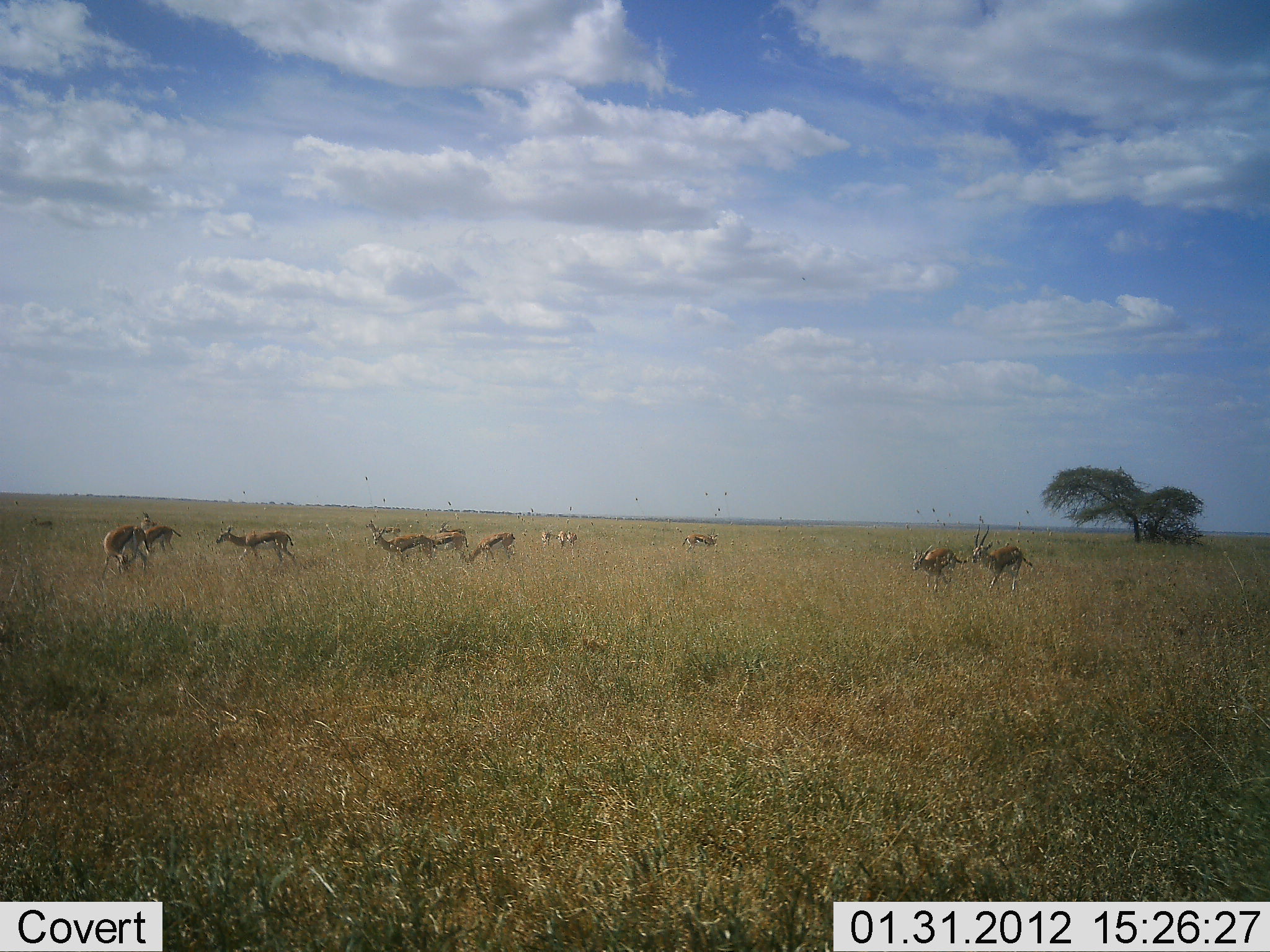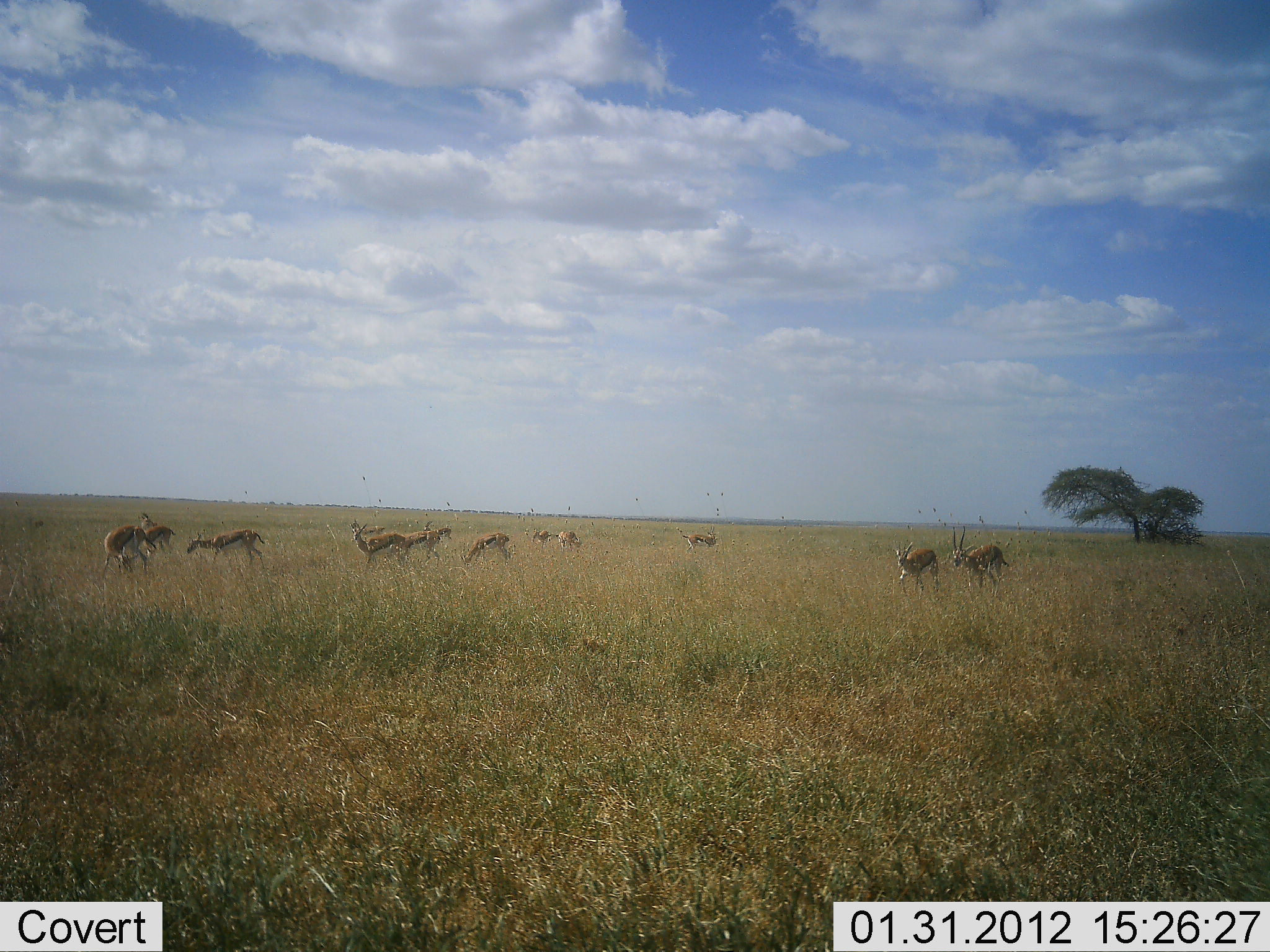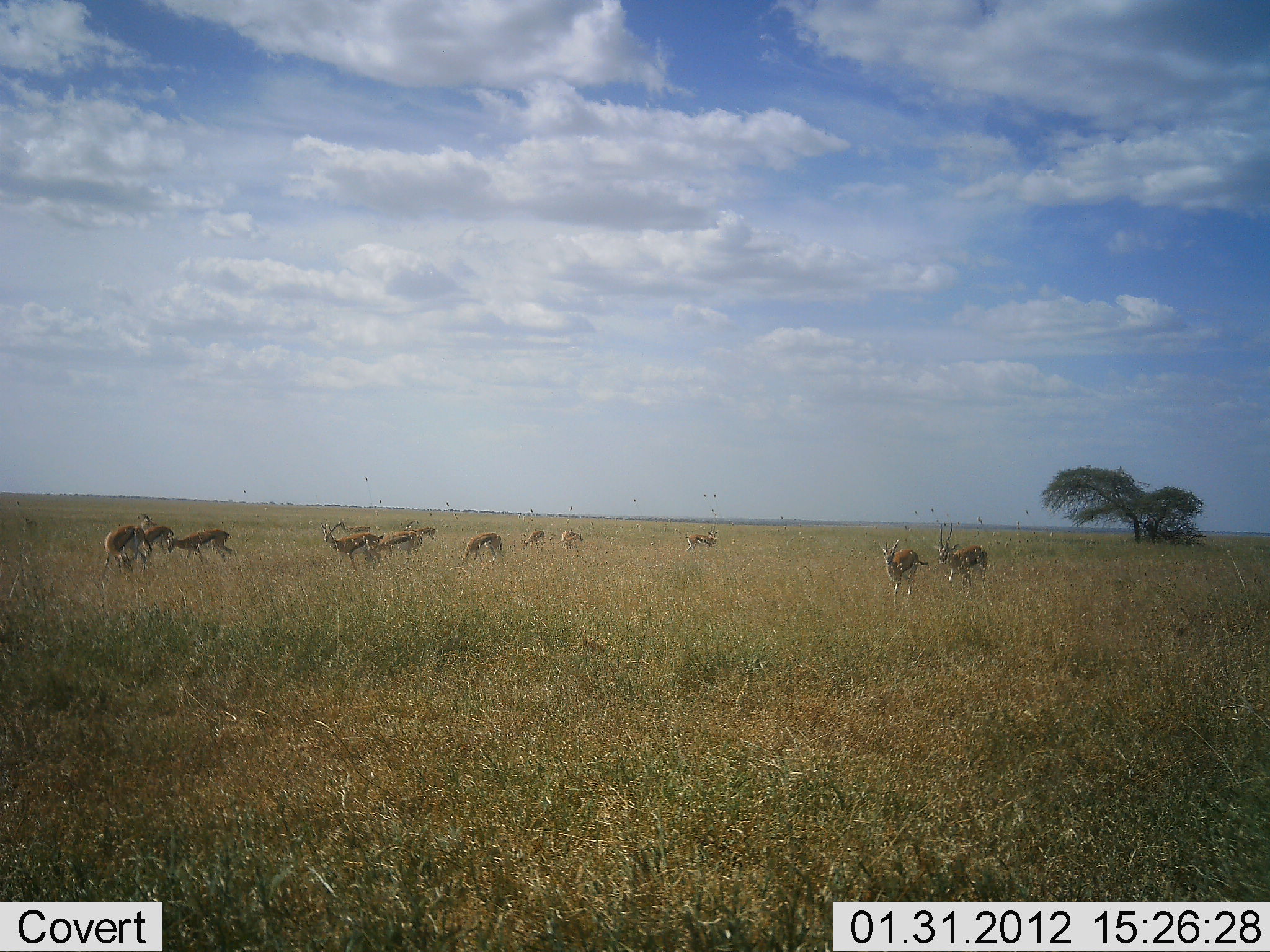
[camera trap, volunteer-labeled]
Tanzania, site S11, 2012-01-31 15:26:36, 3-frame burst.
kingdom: Animalia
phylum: Chordata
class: Mammalia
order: Artiodactyla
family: Bovidae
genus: Eudorcas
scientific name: Eudorcas thomsonii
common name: thomson's gazelle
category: gazellethomsons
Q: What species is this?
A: Gazellethomsons (thomson's gazelle) (Eudorcas thomsonii).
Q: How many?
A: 11-50.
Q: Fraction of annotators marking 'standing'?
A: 44%.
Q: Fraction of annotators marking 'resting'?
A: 0%.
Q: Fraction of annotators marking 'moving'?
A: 92%.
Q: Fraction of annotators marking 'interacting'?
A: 0%.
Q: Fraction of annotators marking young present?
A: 0%.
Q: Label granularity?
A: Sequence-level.